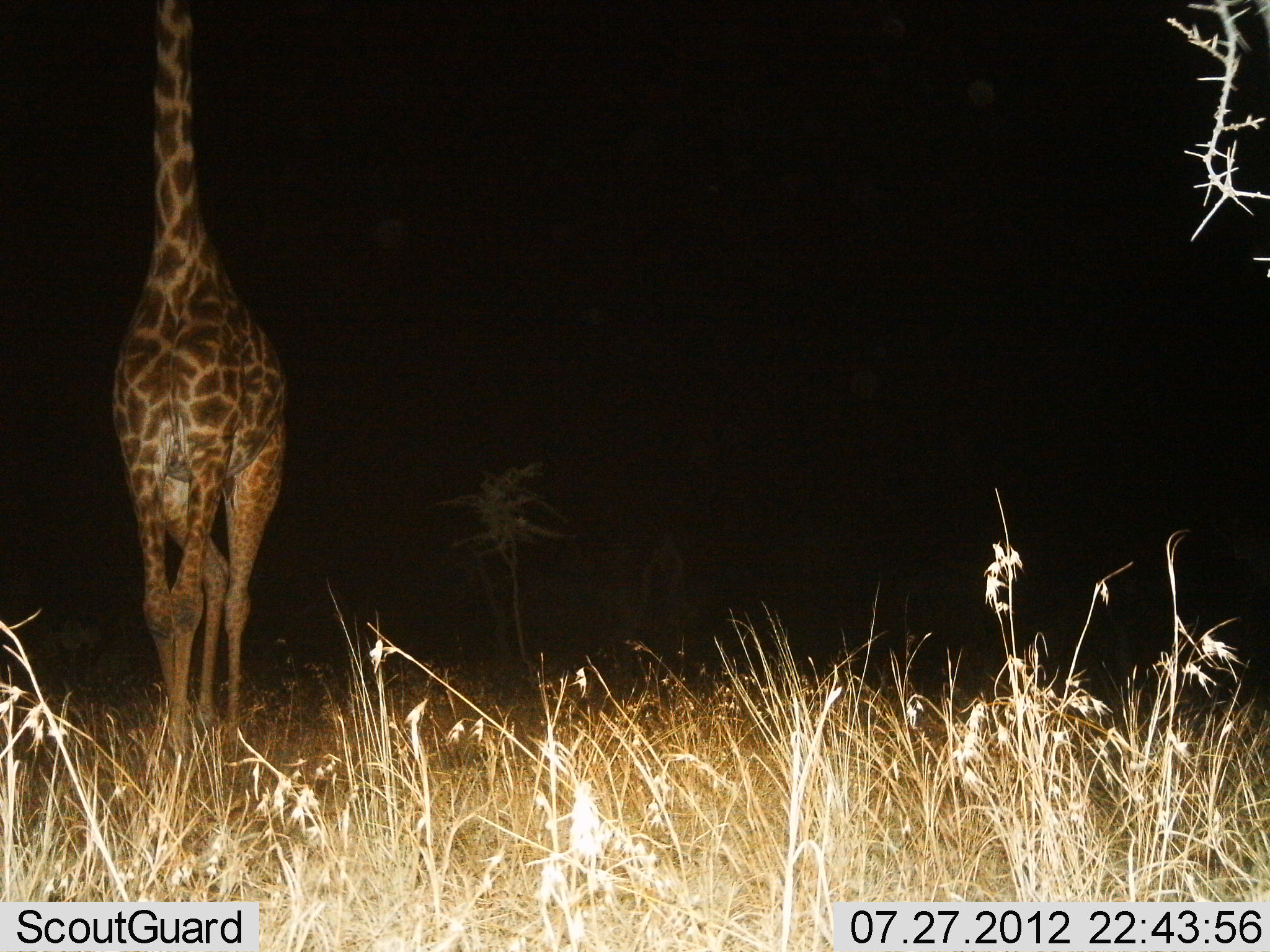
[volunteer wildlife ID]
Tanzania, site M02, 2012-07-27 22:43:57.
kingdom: Animalia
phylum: Chordata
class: Mammalia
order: Artiodactyla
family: Giraffidae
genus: Giraffa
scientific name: Giraffa camelopardalis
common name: giraffe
Giraffe (Giraffa camelopardalis), count 1. Behavior (volunteer vote fractions): standing 50%, resting 0%, moving 40%, interacting 0%. Young present (vote fraction): 0%. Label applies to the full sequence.